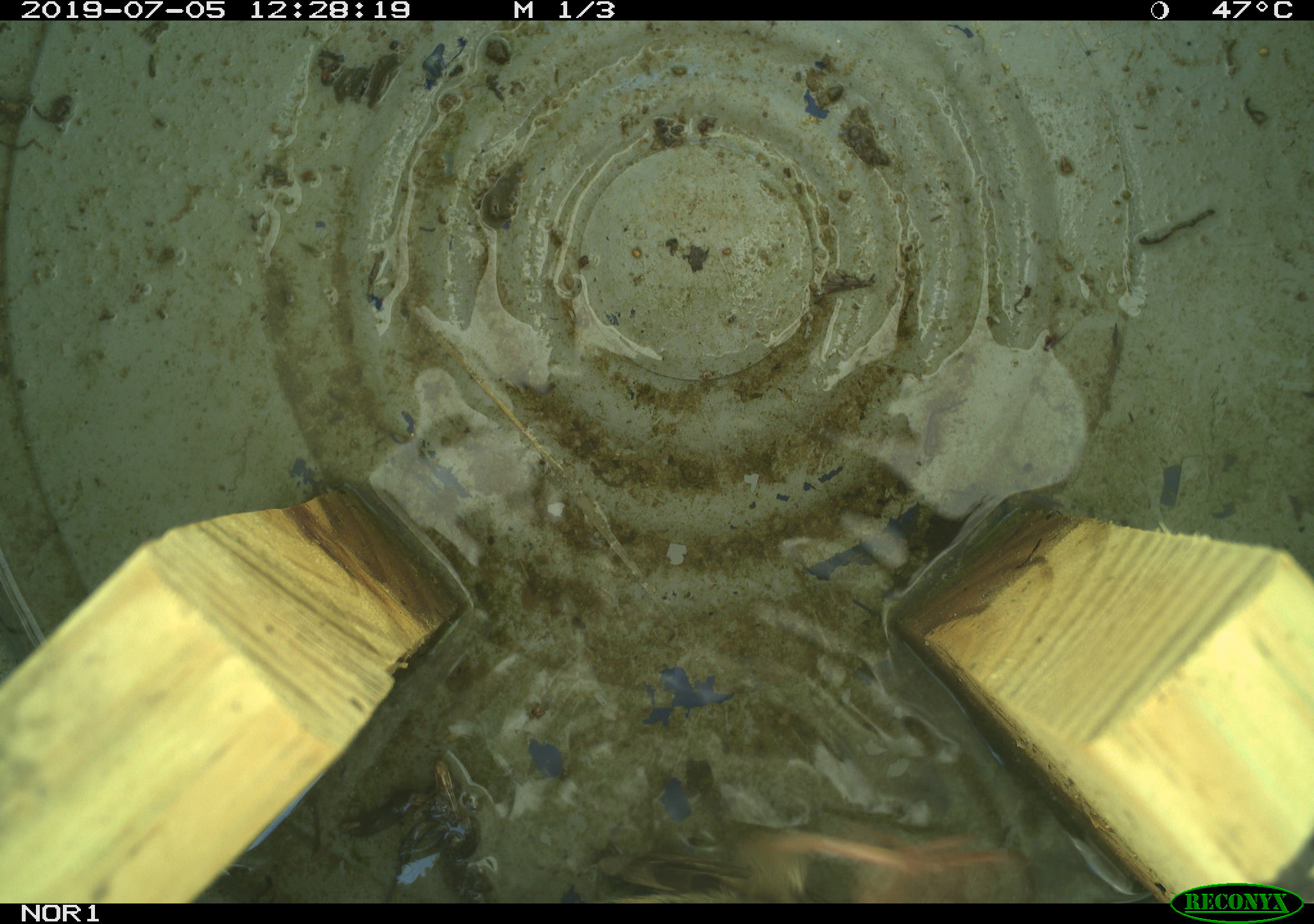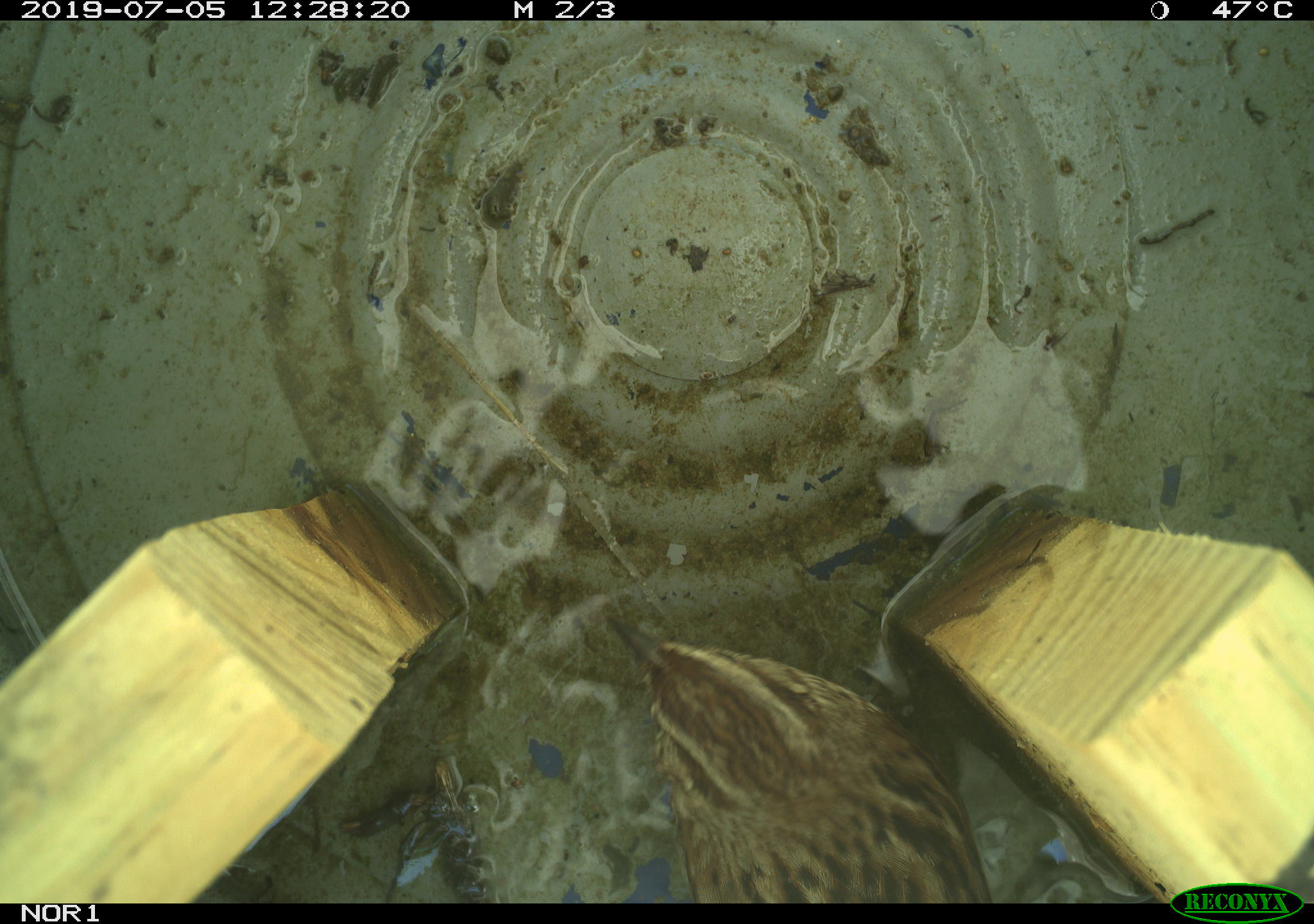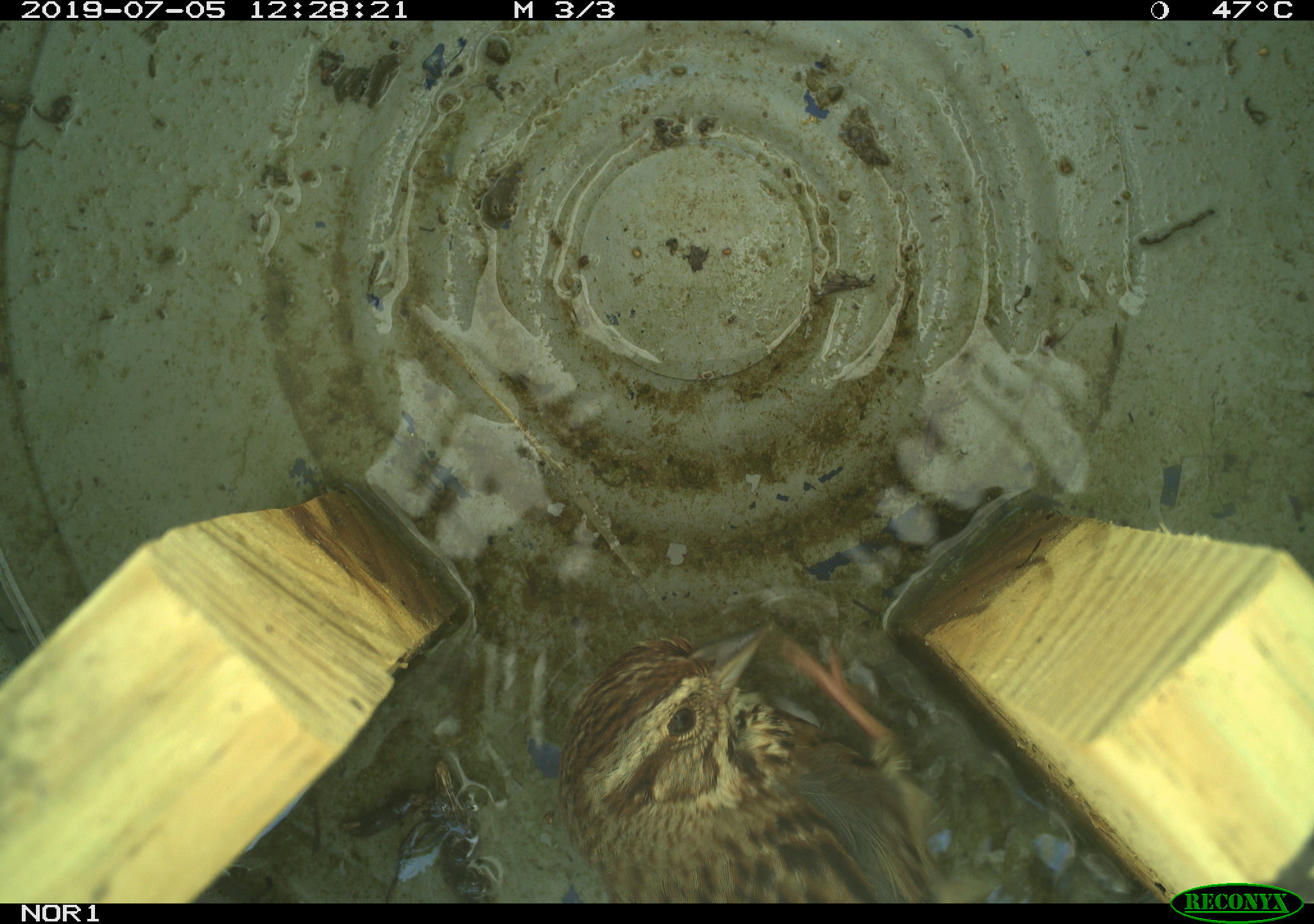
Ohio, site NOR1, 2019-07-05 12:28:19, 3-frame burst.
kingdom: Animalia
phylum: Chordata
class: Aves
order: Passeriformes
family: Passerellidae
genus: Melospiza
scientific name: Melospiza melodia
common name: song sparrow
Song sparrow (Melospiza melodia).